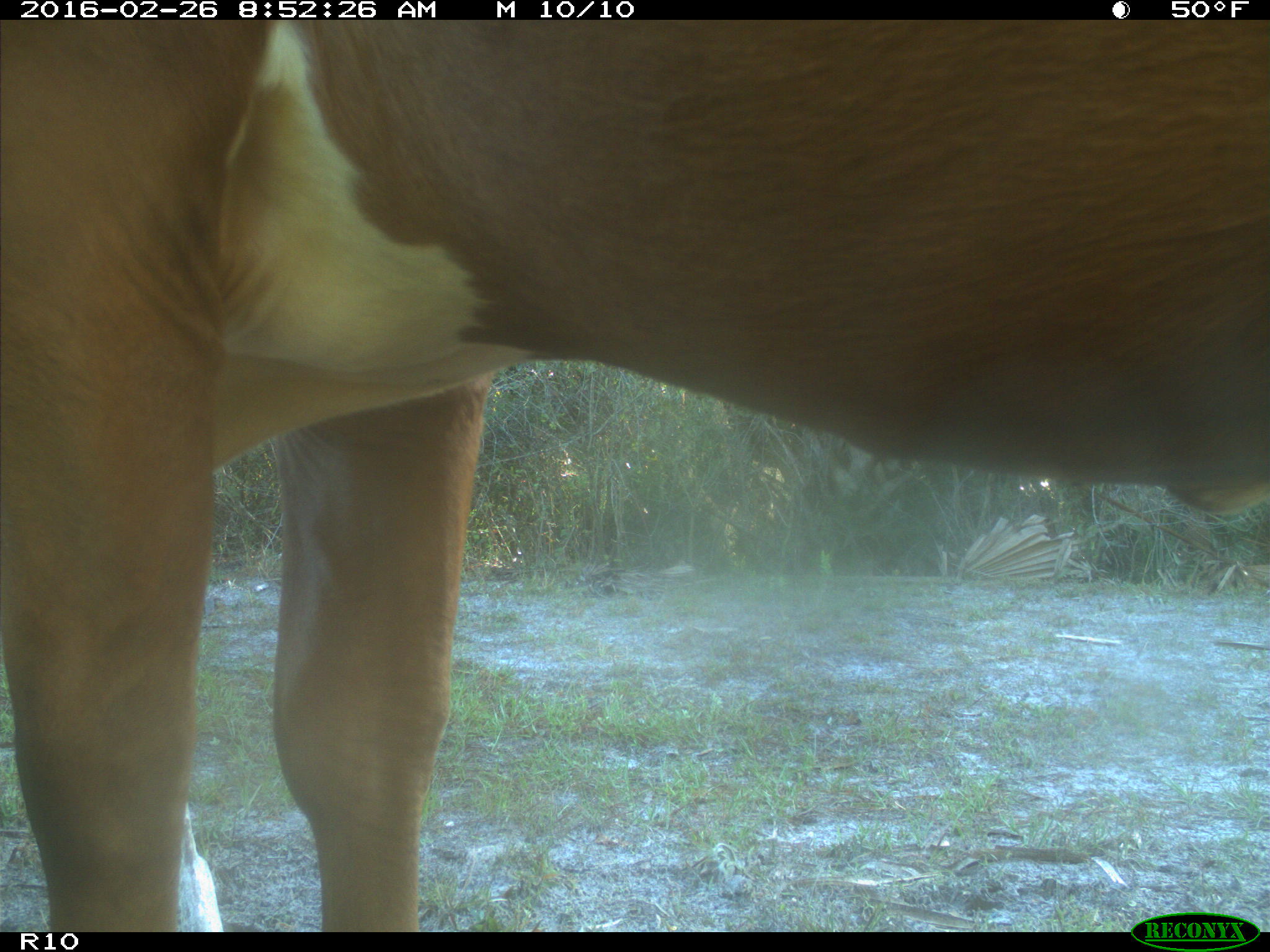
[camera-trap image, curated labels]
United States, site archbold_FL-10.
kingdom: Animalia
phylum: Chordata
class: Mammalia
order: Artiodactyla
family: Bovidae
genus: Bos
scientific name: Bos taurus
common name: domestic cow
Bos taurus (domestic cow).